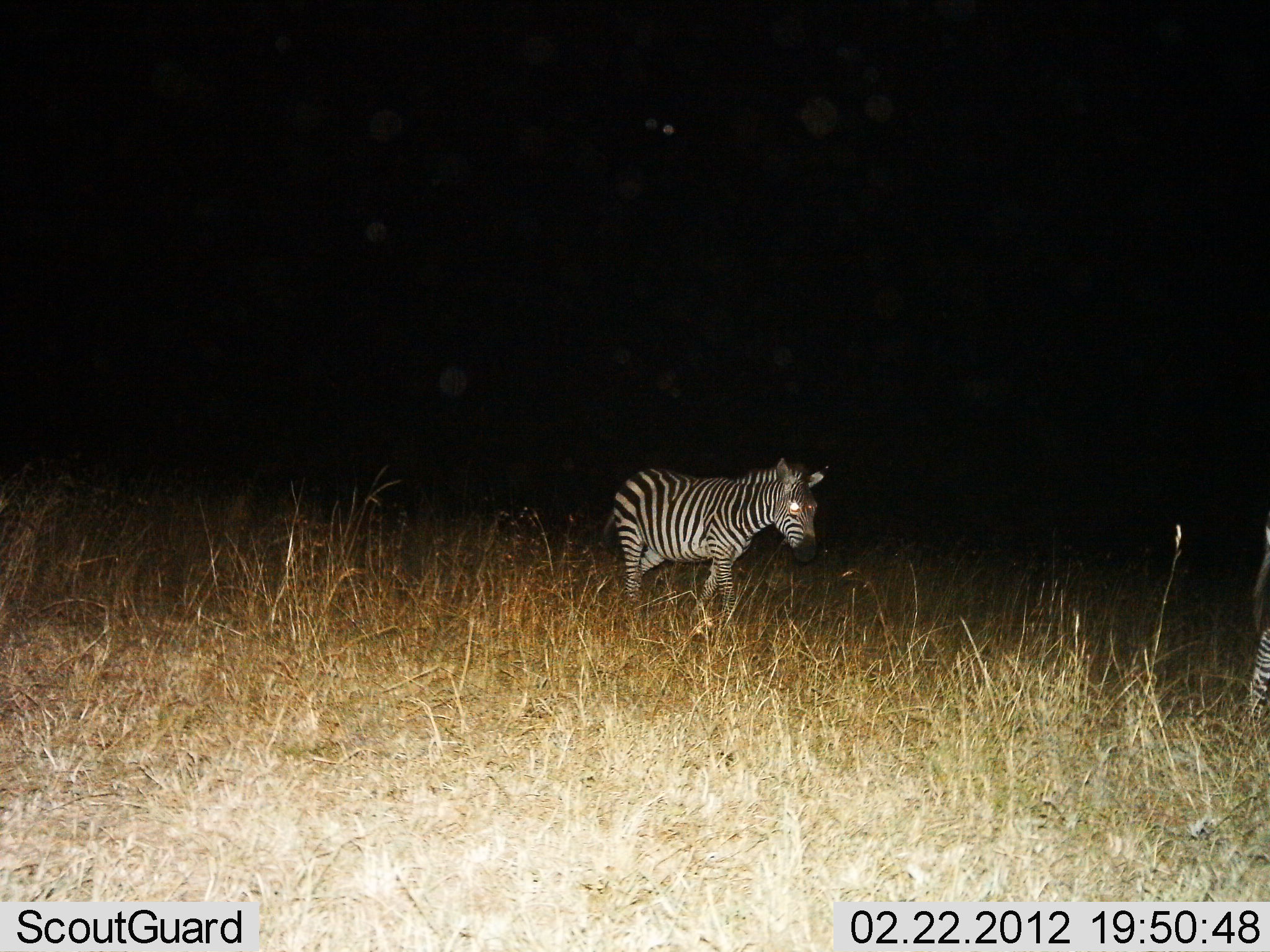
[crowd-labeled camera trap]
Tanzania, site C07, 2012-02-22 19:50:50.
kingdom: Animalia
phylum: Chordata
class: Mammalia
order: Perissodactyla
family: Equidae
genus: Equus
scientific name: Equus quagga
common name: plains zebra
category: zebra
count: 1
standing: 39%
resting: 11%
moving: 61%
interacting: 0%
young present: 6%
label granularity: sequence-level